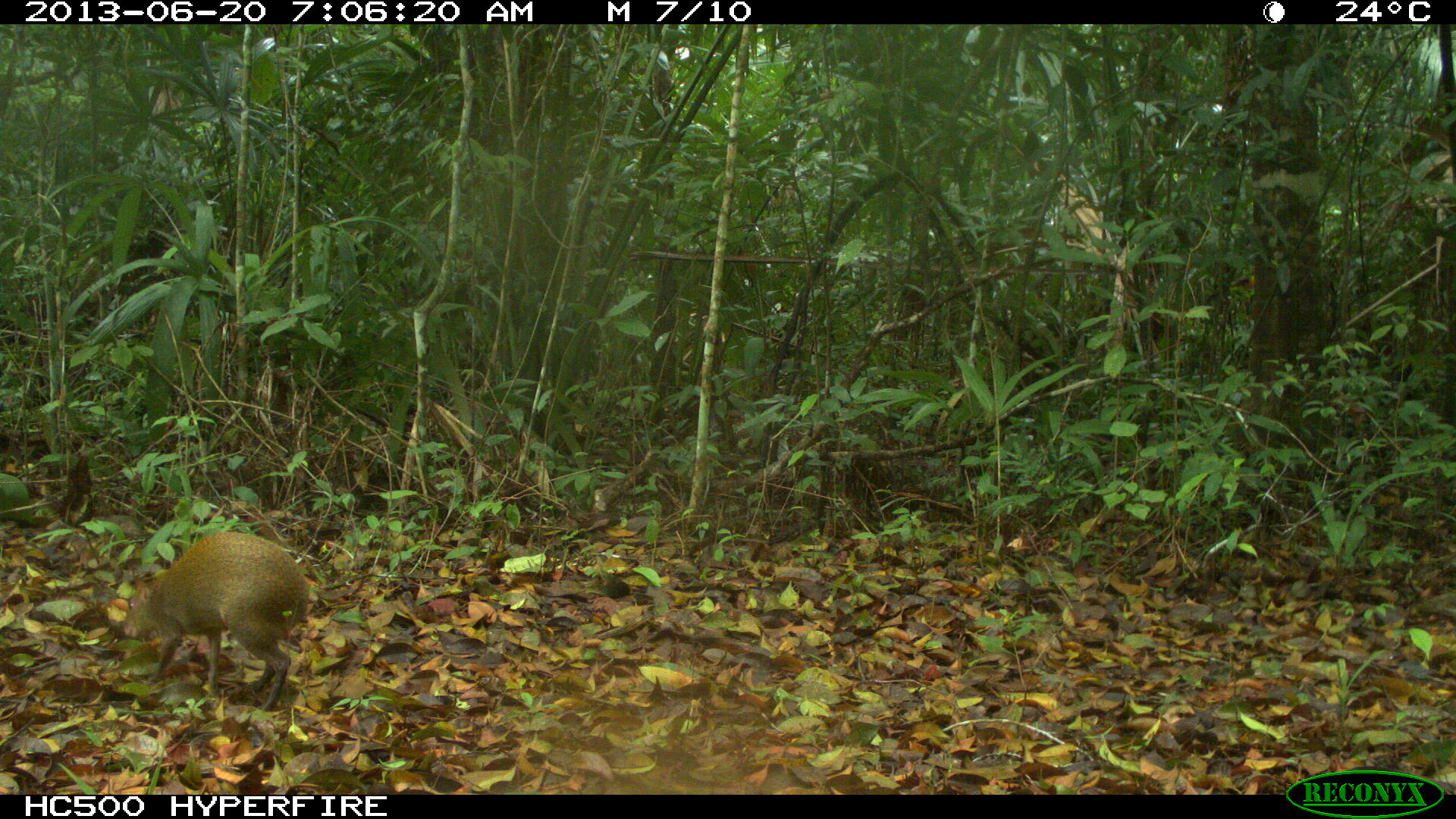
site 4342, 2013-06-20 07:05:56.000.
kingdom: Animalia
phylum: Chordata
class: Mammalia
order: Rodentia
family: Dasyproctidae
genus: Dasyprocta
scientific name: Dasyprocta punctata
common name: central american agouti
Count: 1.